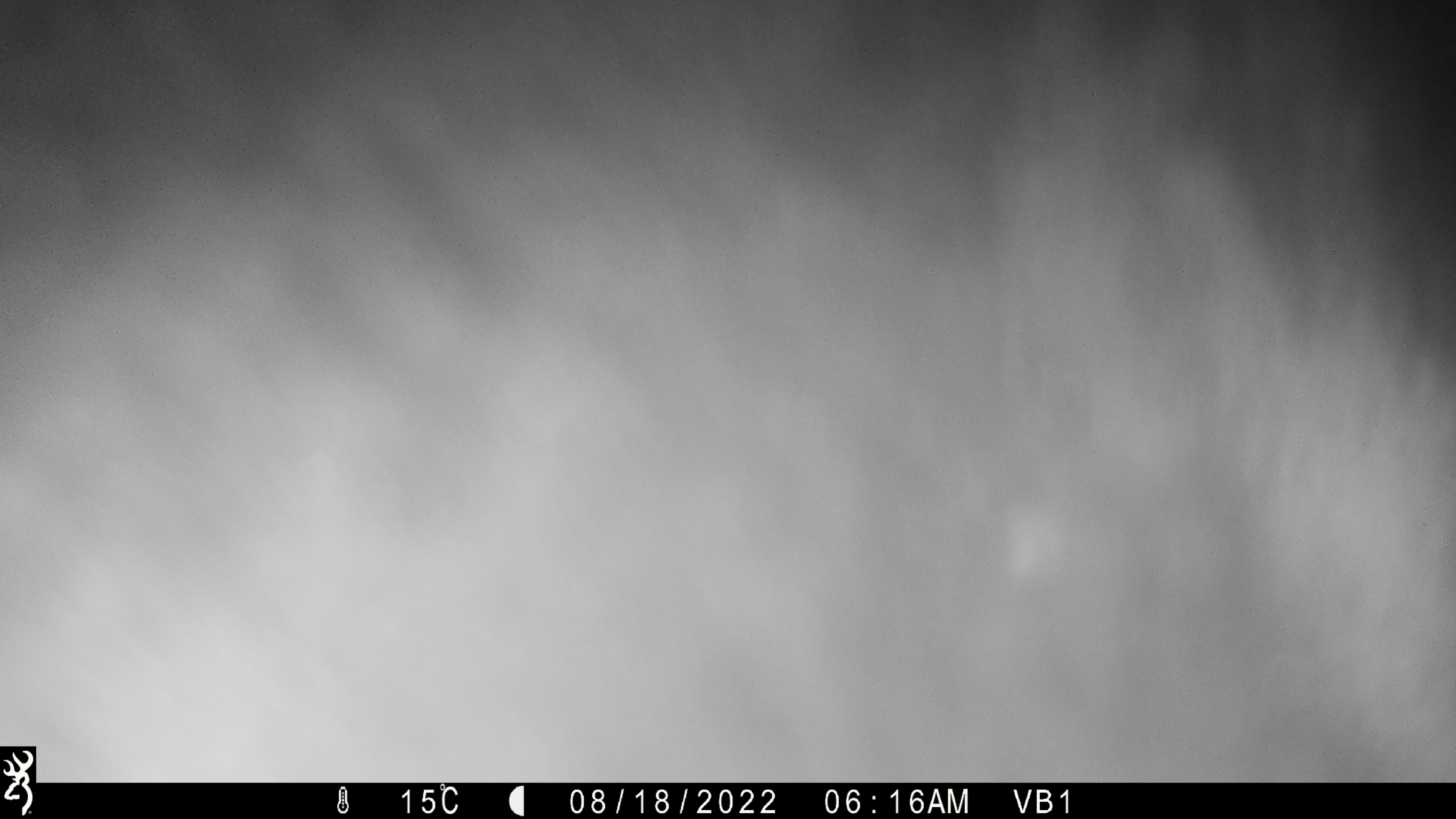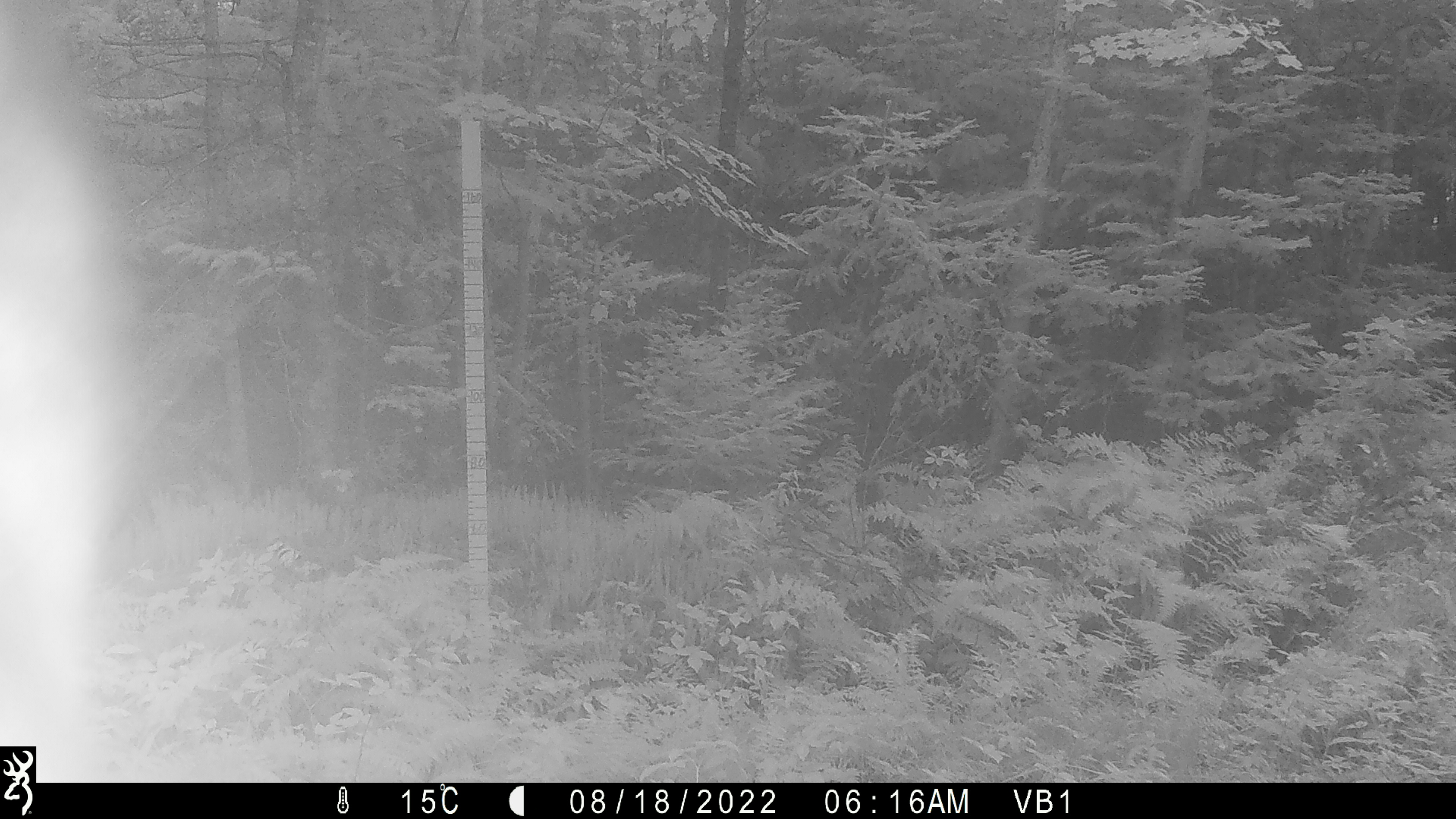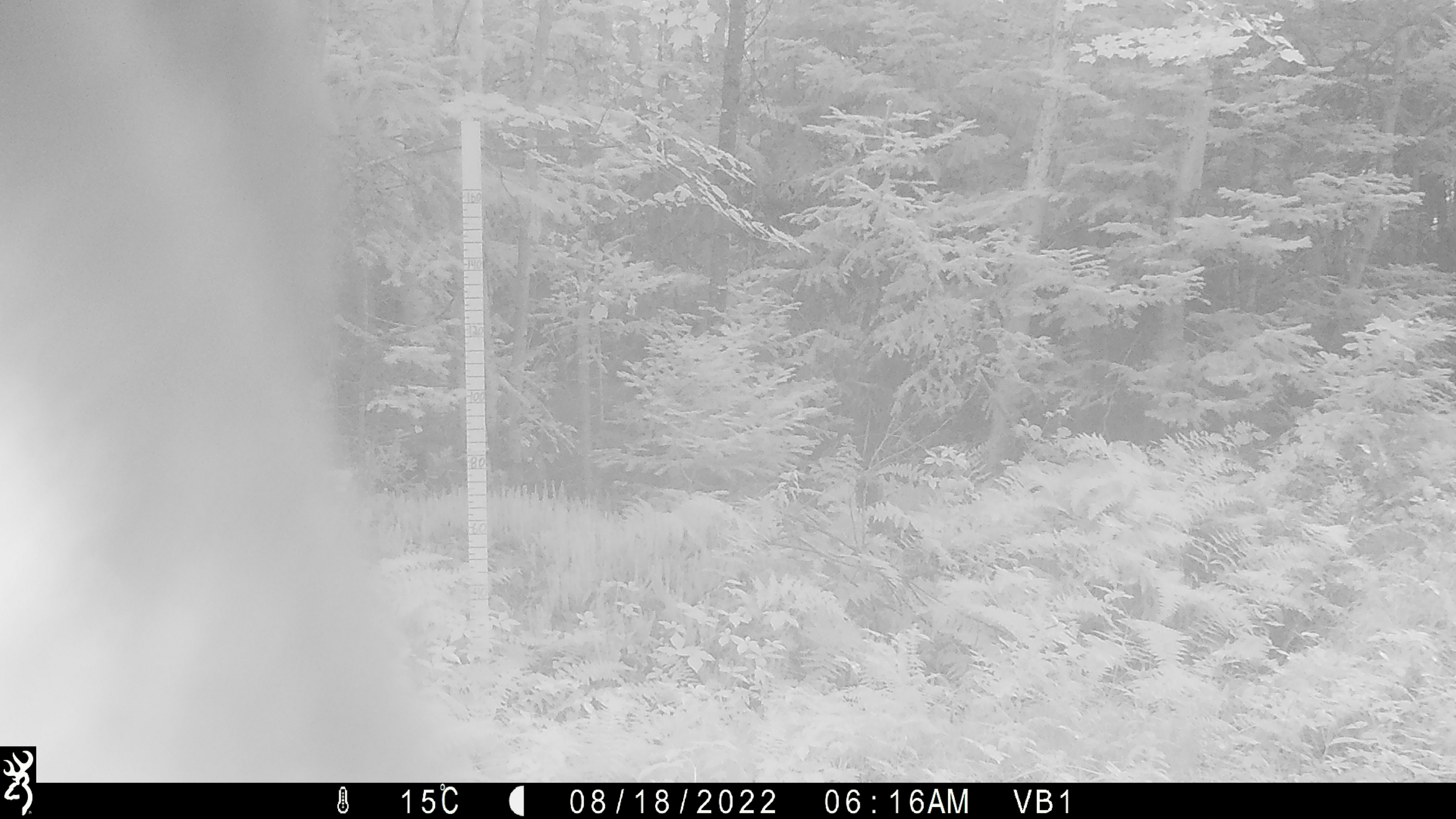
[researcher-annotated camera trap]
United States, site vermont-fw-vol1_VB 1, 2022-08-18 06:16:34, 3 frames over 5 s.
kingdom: Animalia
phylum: Chordata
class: Mammalia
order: Artiodactyla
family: Cervidae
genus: Alces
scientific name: Alces alces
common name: moose